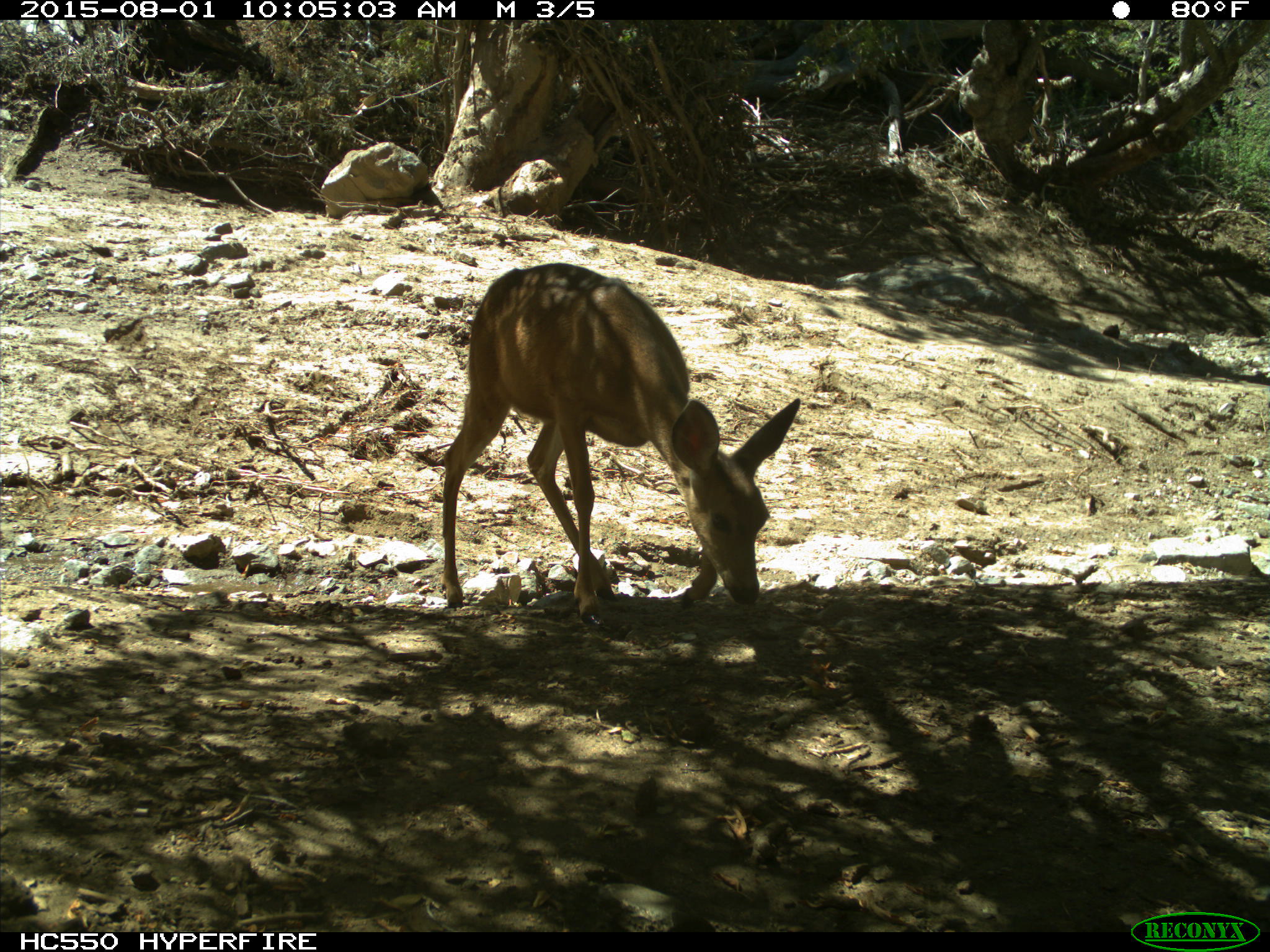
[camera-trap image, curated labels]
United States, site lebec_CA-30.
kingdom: Animalia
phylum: Chordata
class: Mammalia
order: Artiodactyla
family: Cervidae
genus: Odocoileus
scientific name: Odocoileus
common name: deer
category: unidentified deer